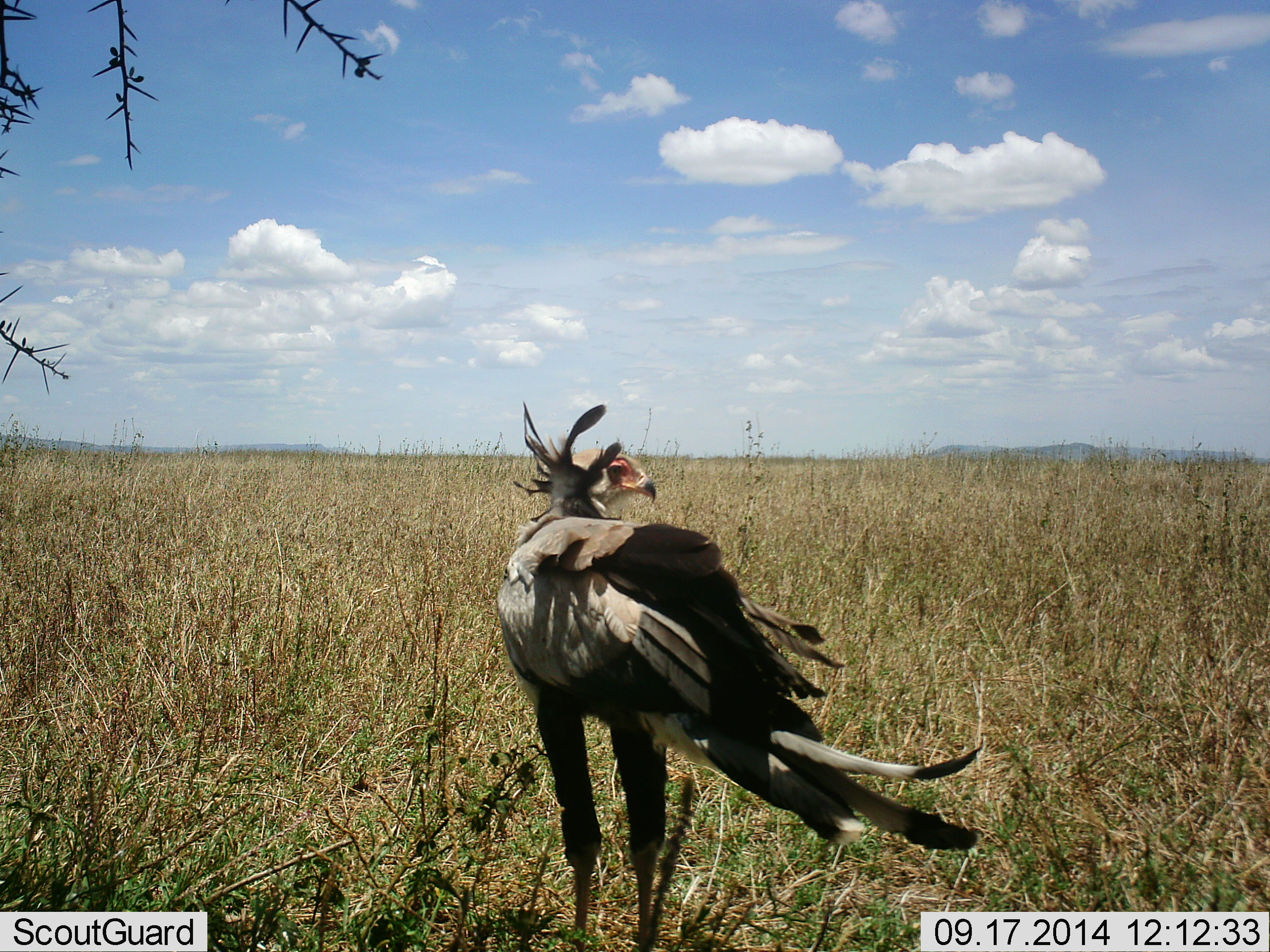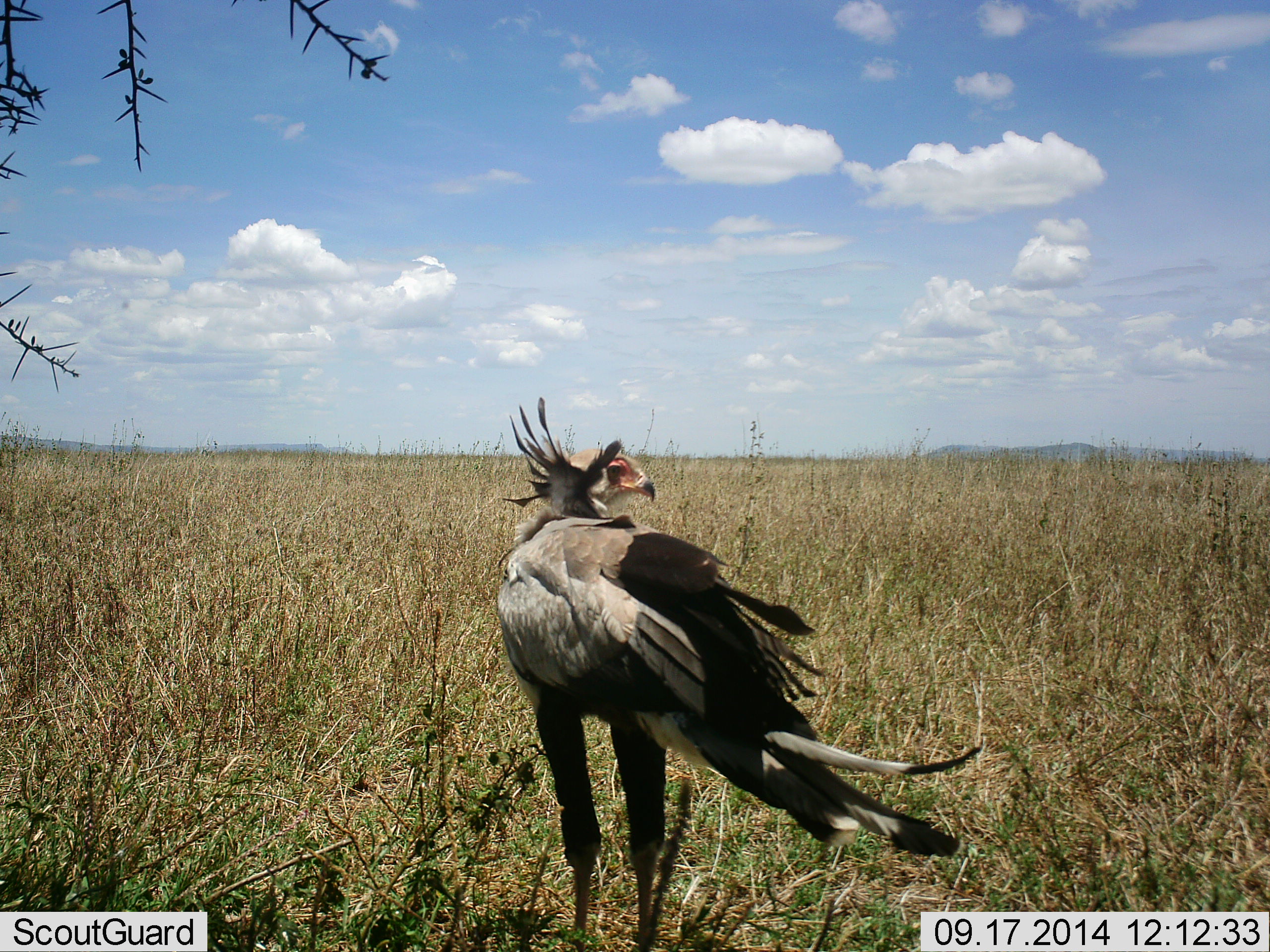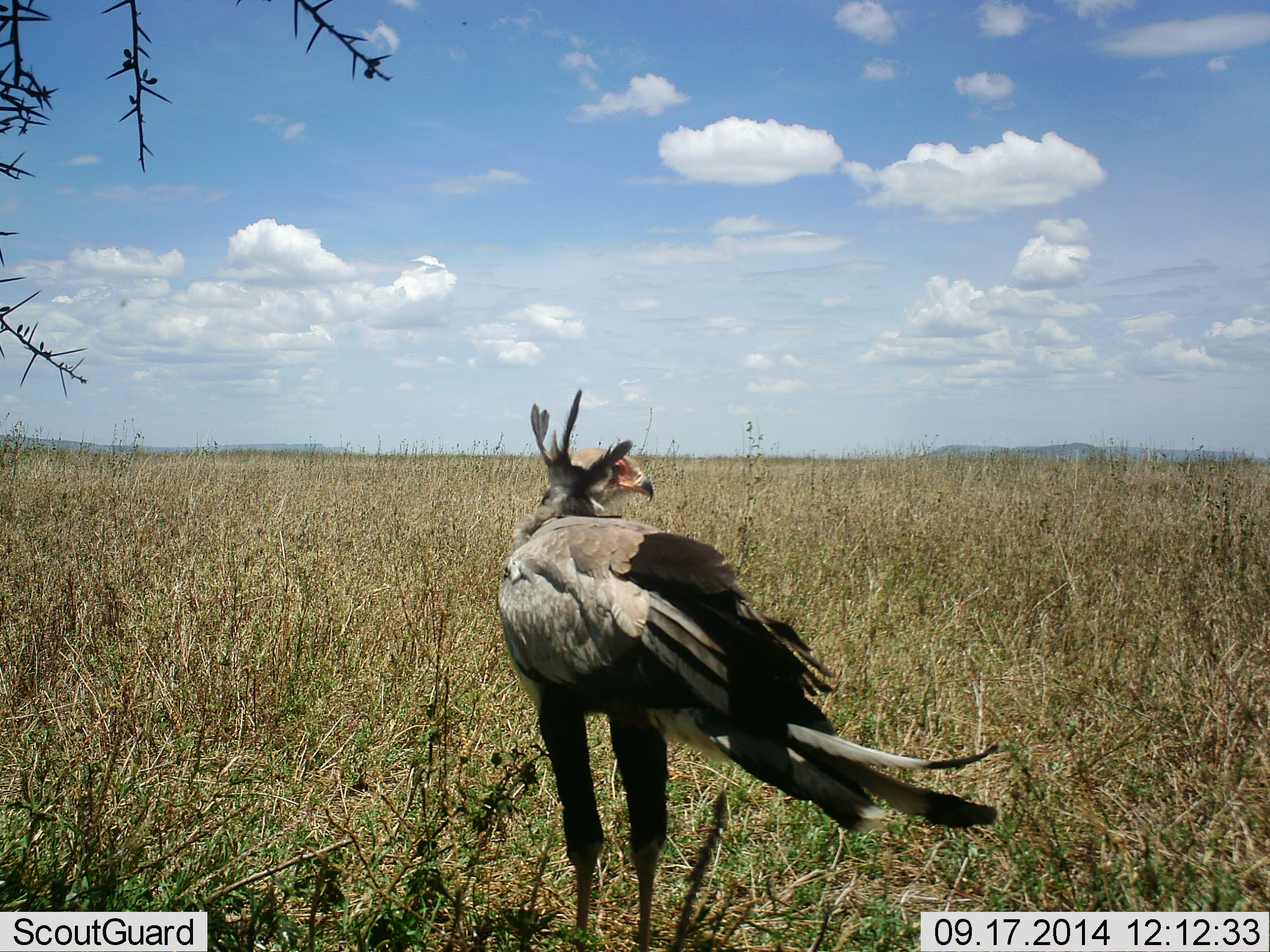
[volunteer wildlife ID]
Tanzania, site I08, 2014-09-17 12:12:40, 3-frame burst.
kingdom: Animalia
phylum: Chordata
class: Aves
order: Accipitriformes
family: Sagittariidae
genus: Sagittarius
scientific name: Sagittarius serpentarius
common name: secretary bird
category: secretarybird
Secretarybird (secretary bird) (Sagittarius serpentarius), count 1. Behavior (volunteer vote fractions): standing 100%, resting 0%, moving 0%, interacting 0%. Young present (vote fraction): 0%. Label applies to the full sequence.